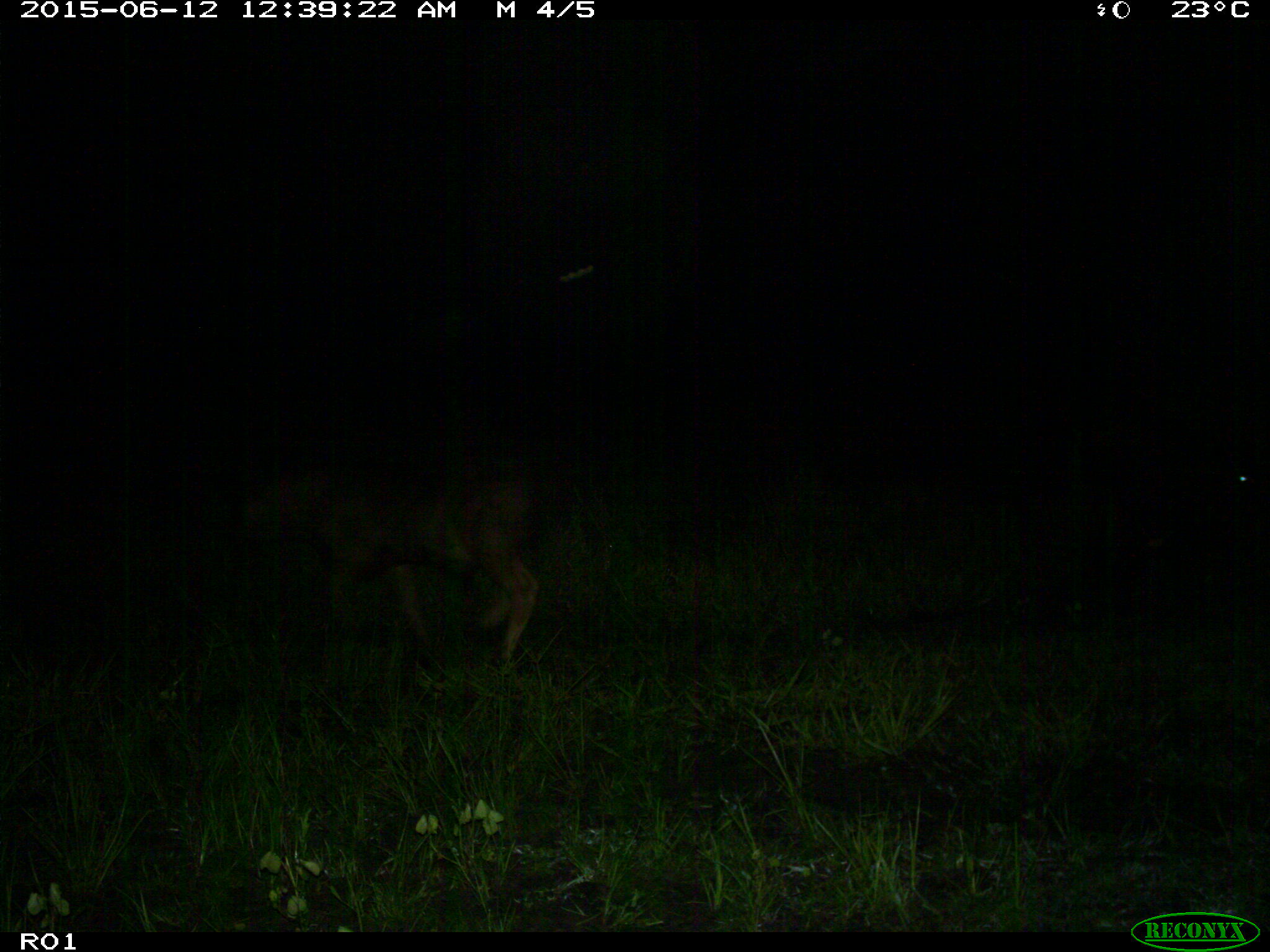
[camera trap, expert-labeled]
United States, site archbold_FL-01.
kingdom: Animalia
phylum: Chordata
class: Mammalia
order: Artiodactyla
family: Bovidae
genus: Bos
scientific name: Bos taurus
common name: domestic cow